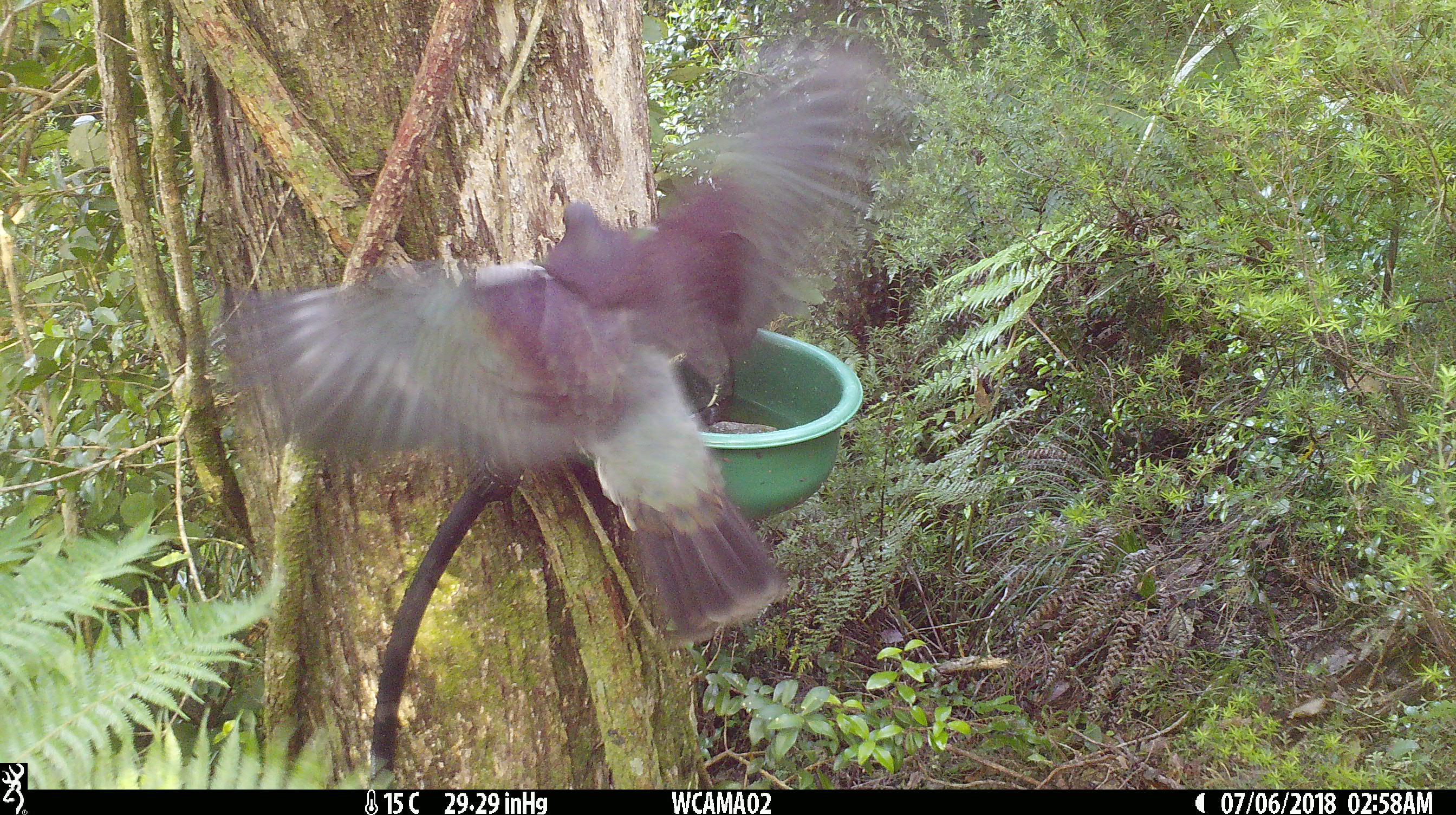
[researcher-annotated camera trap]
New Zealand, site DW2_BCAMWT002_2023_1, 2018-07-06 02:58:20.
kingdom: Animalia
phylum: Chordata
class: Aves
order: Columbiformes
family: Columbidae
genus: Hemiphaga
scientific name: Hemiphaga novaeseelandiae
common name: new zealand pigeon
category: kereru